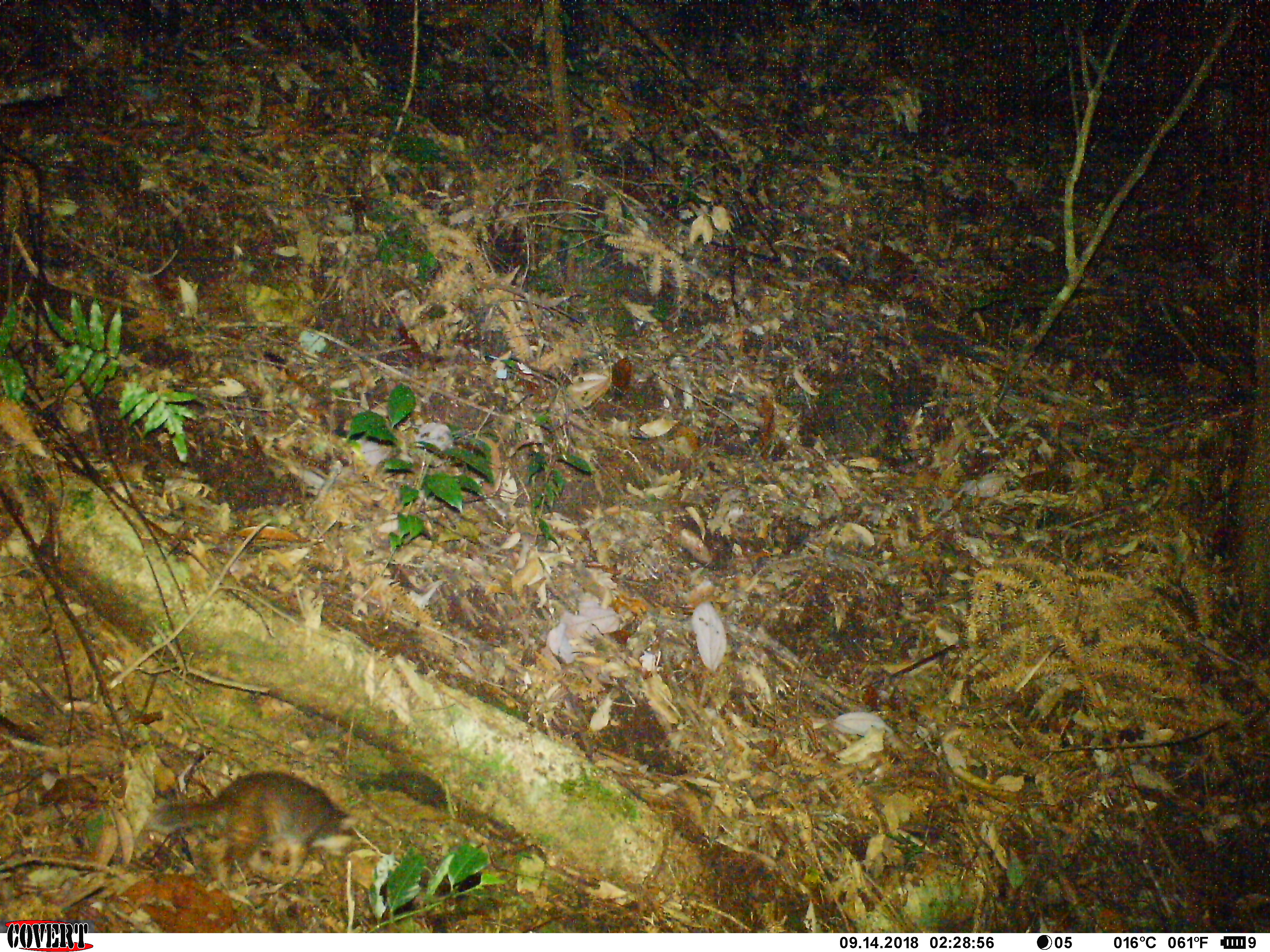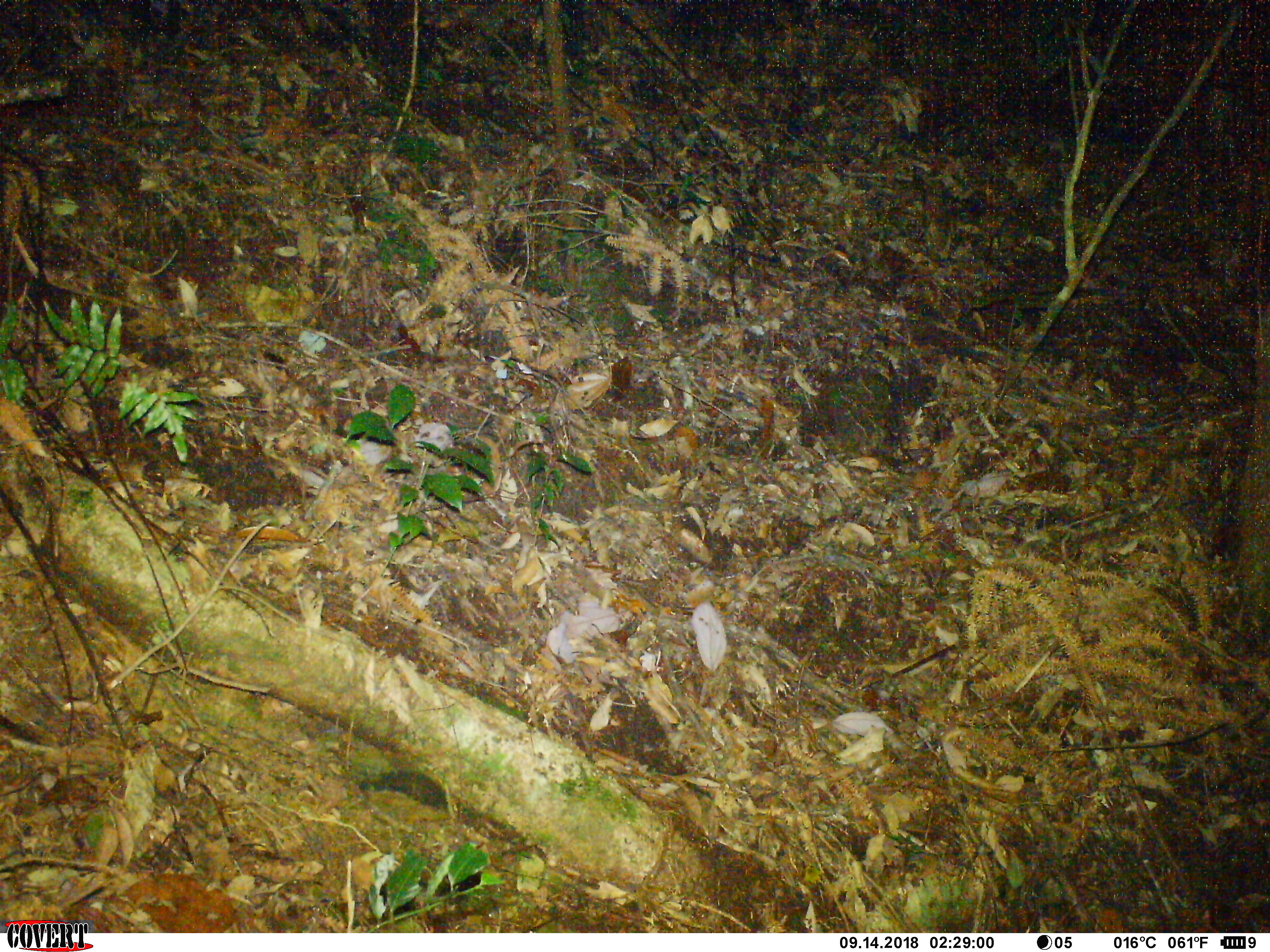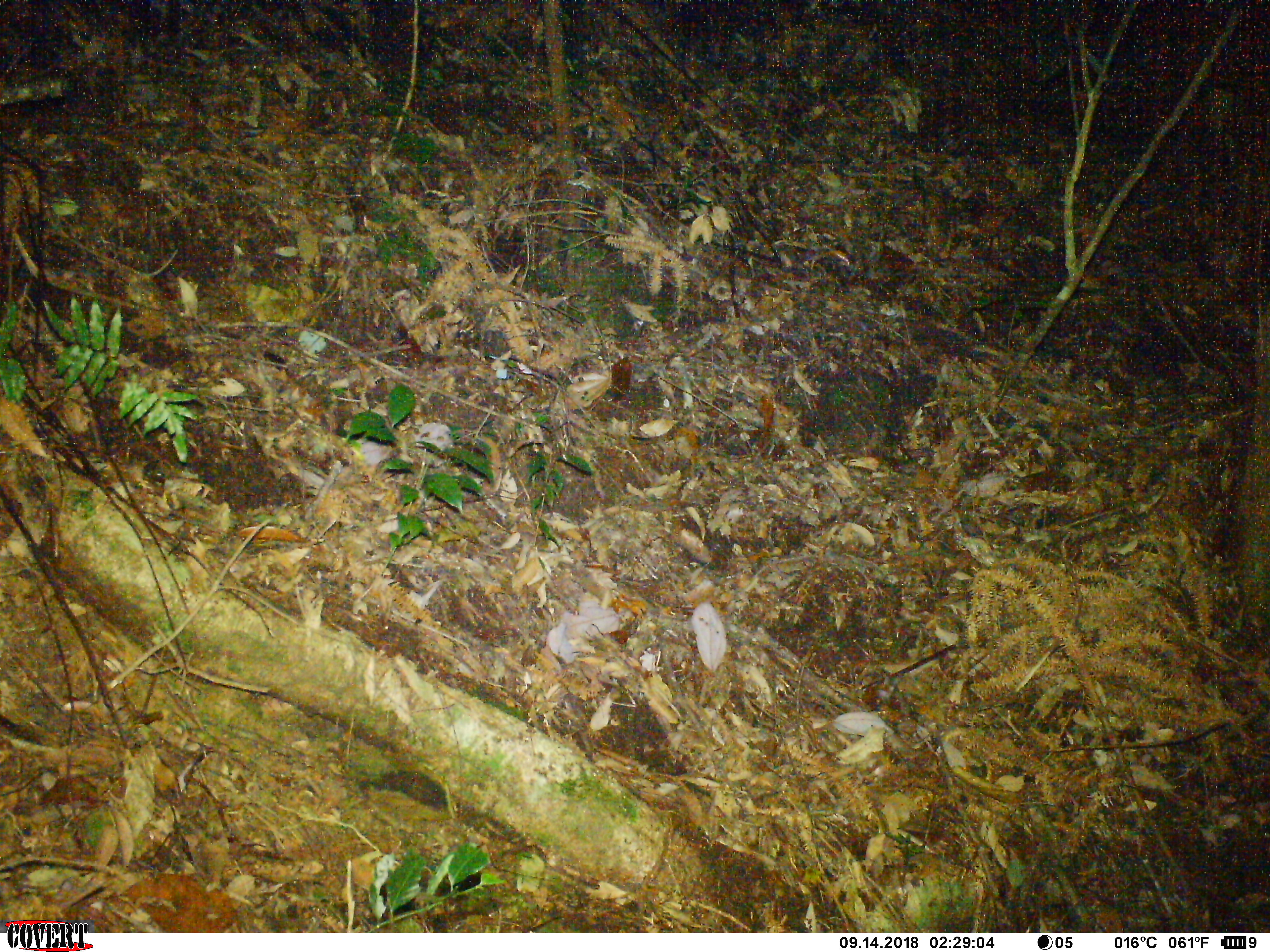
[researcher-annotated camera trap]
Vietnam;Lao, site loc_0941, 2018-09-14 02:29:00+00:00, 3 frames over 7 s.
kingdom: Animalia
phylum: Chordata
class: Mammalia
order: Carnivora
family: Mustelidae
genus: Melogale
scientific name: Melogale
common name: ferret badger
Ferret badger (Melogale). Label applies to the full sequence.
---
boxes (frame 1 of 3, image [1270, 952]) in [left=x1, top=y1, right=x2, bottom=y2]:
ferret badger: [left=146, top=770, right=362, bottom=890]